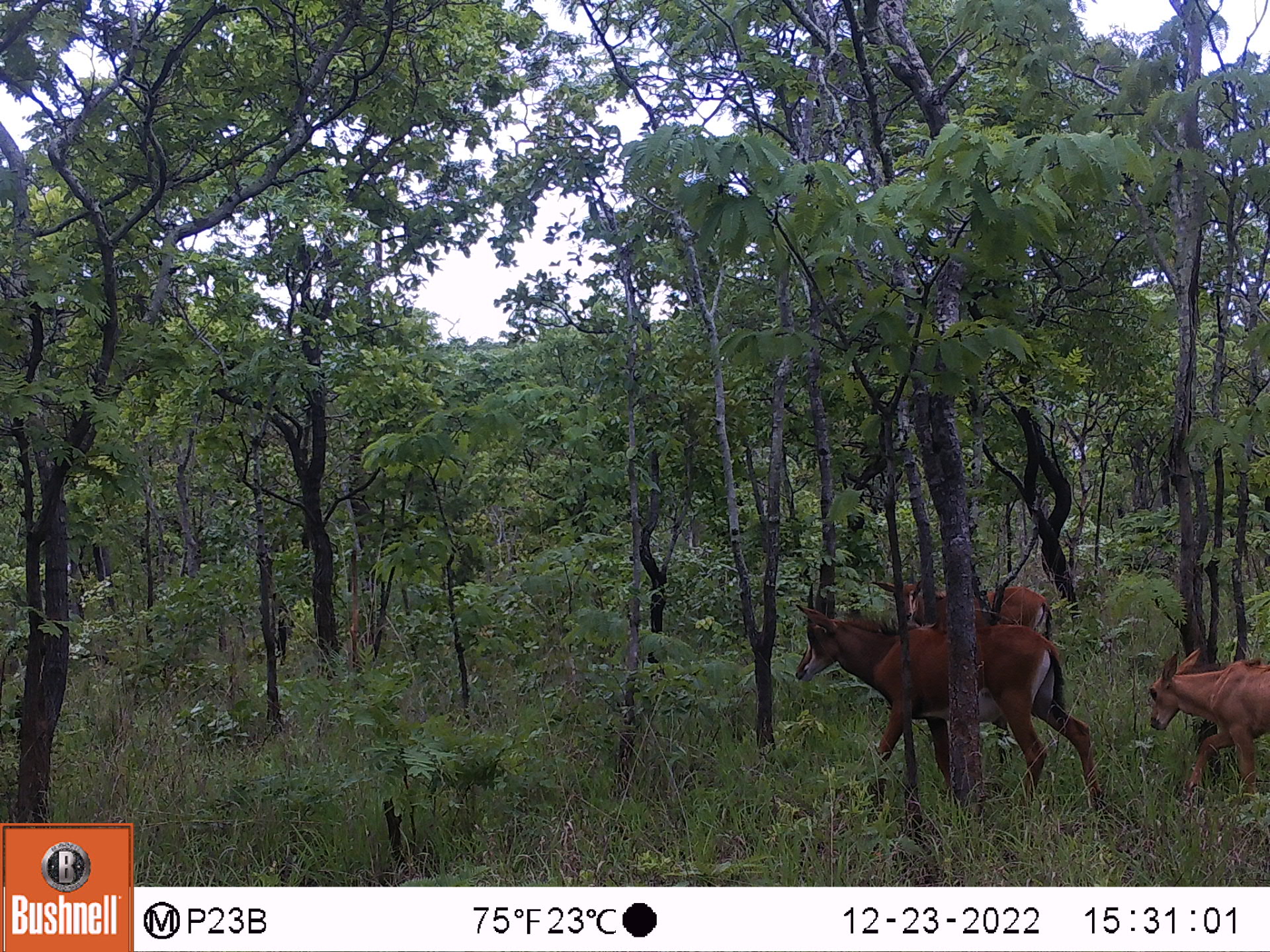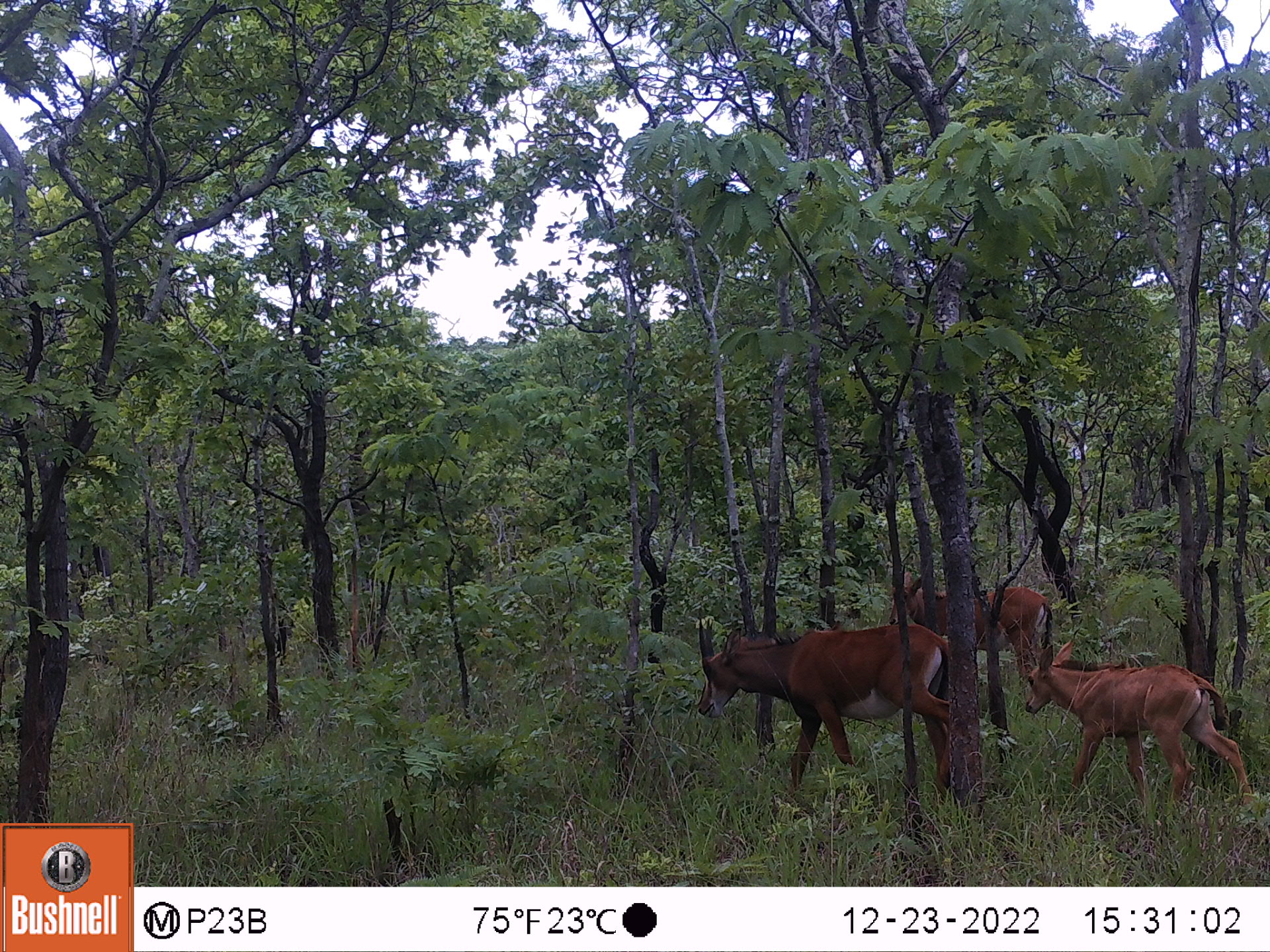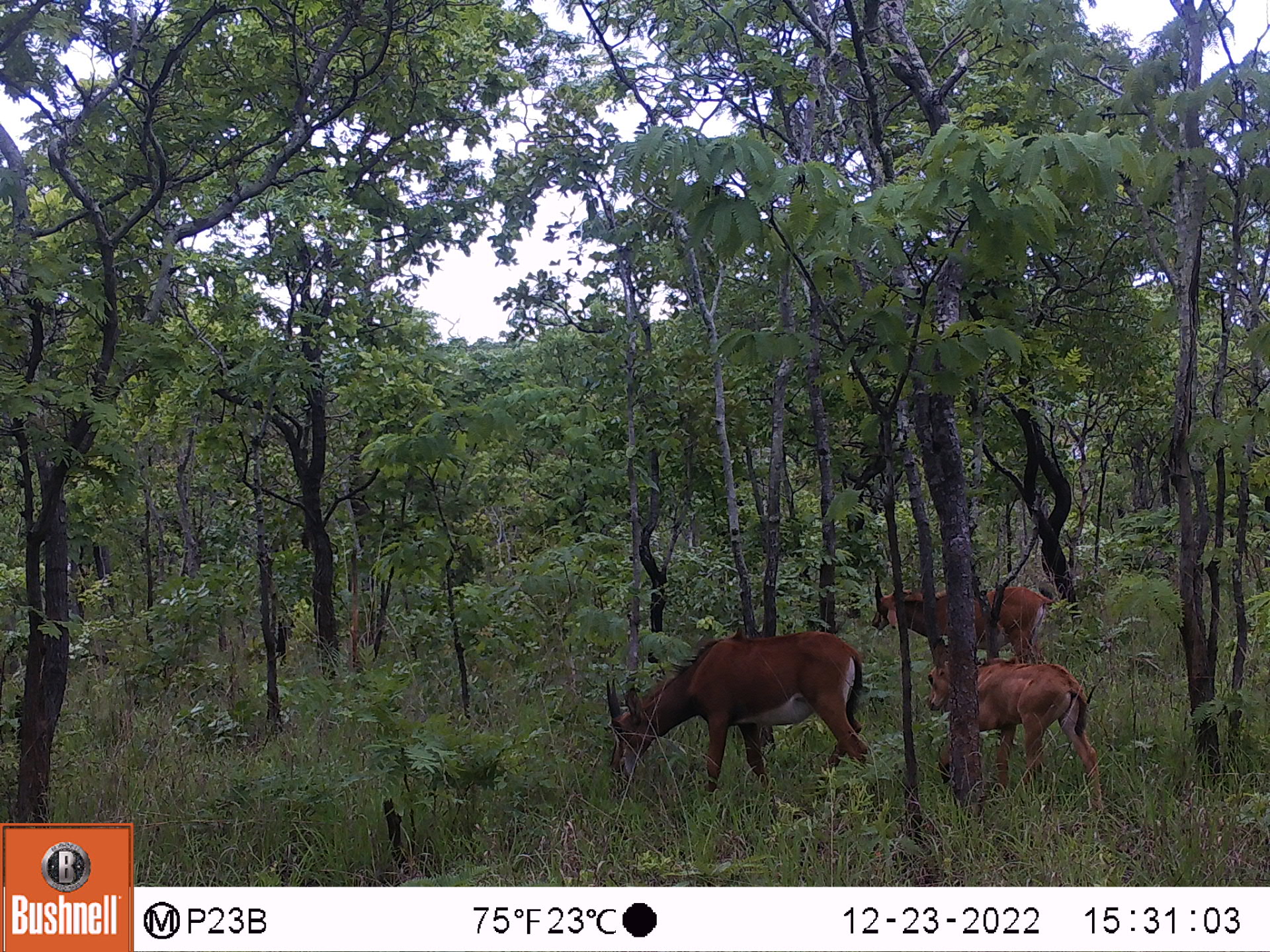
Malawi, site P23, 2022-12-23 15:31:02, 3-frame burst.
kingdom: Animalia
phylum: Chordata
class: Mammalia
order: Artiodactyla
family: Bovidae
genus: Hippotragus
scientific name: Hippotragus niger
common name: sable antelope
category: sable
Sable (sable antelope) (Hippotragus niger), count 3.